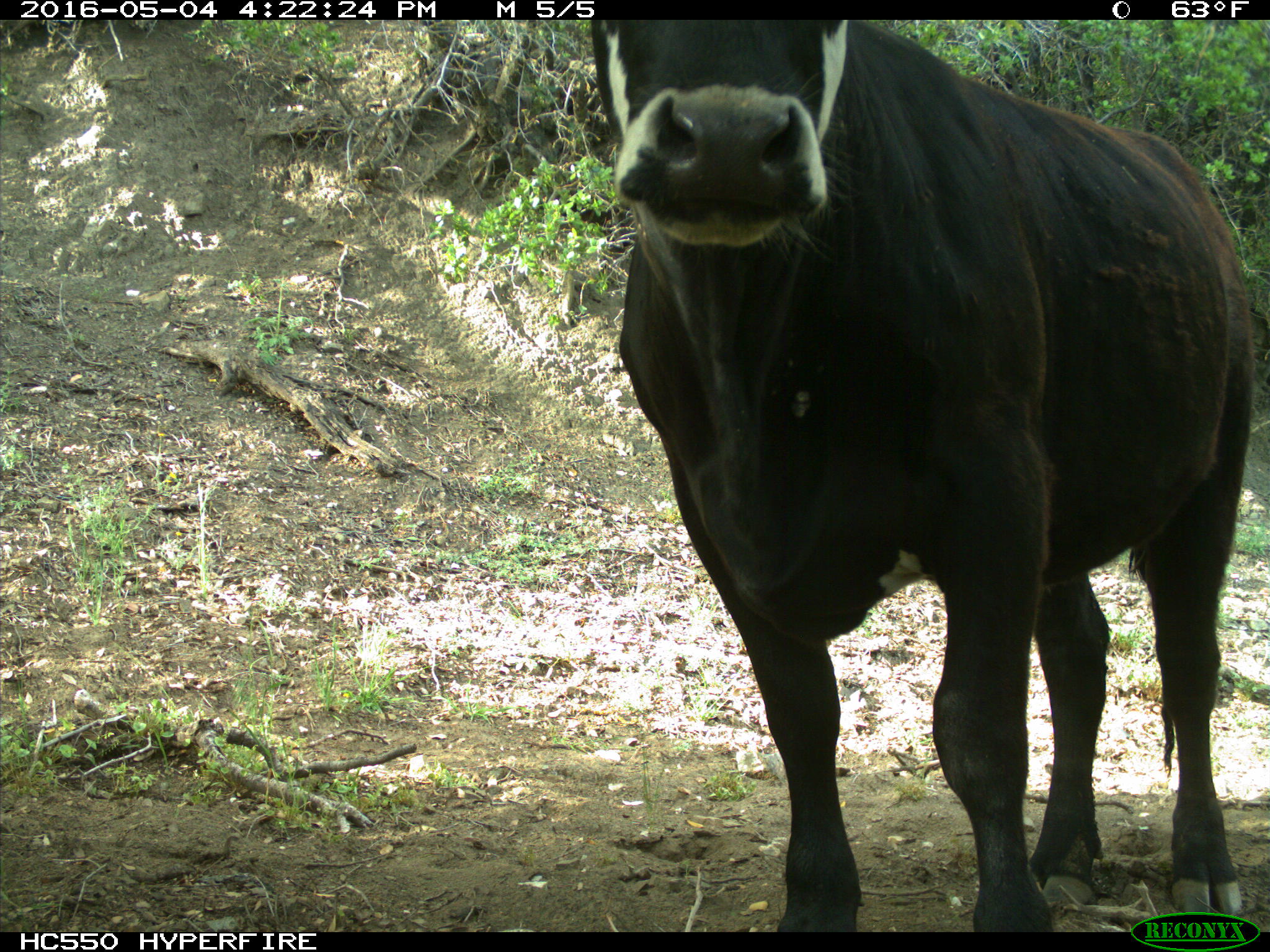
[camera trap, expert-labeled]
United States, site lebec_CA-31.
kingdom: Animalia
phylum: Chordata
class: Mammalia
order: Artiodactyla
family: Bovidae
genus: Bos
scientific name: Bos taurus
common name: domestic cow